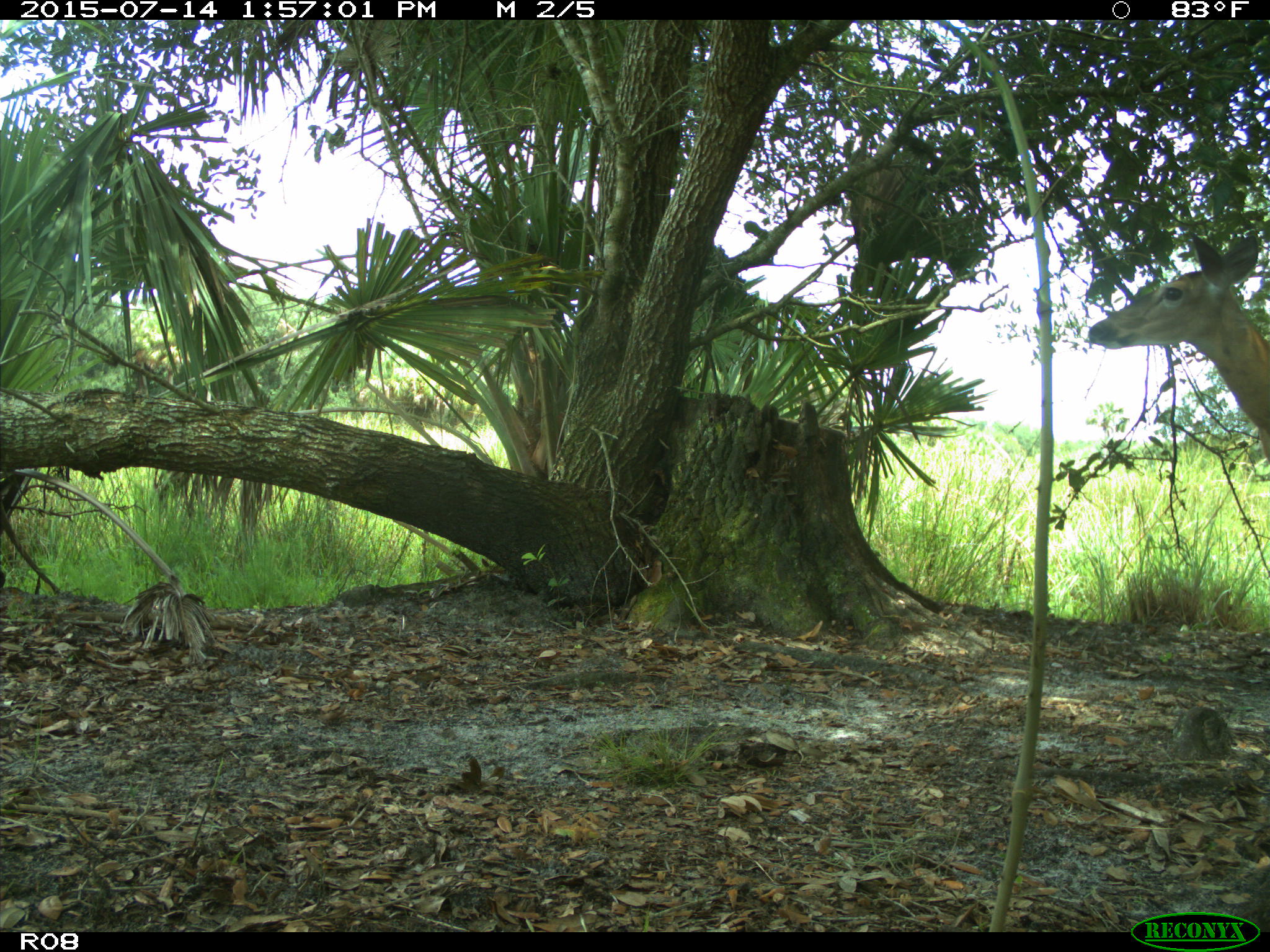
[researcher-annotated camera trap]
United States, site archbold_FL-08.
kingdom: Animalia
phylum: Chordata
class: Mammalia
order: Artiodactyla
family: Cervidae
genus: Odocoileus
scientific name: Odocoileus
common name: deer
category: unidentified deer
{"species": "unidentified deer (deer) (Odocoileus)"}